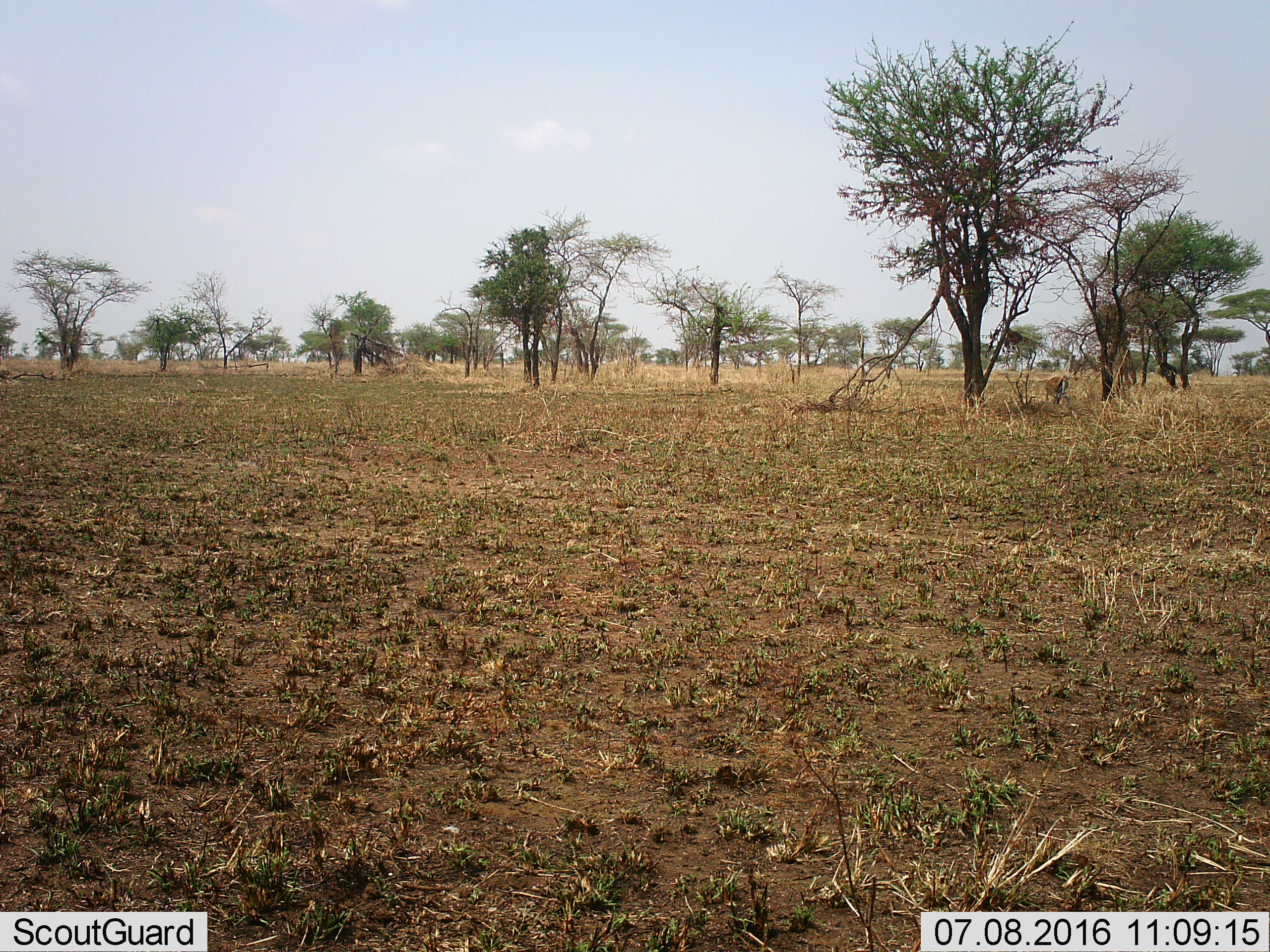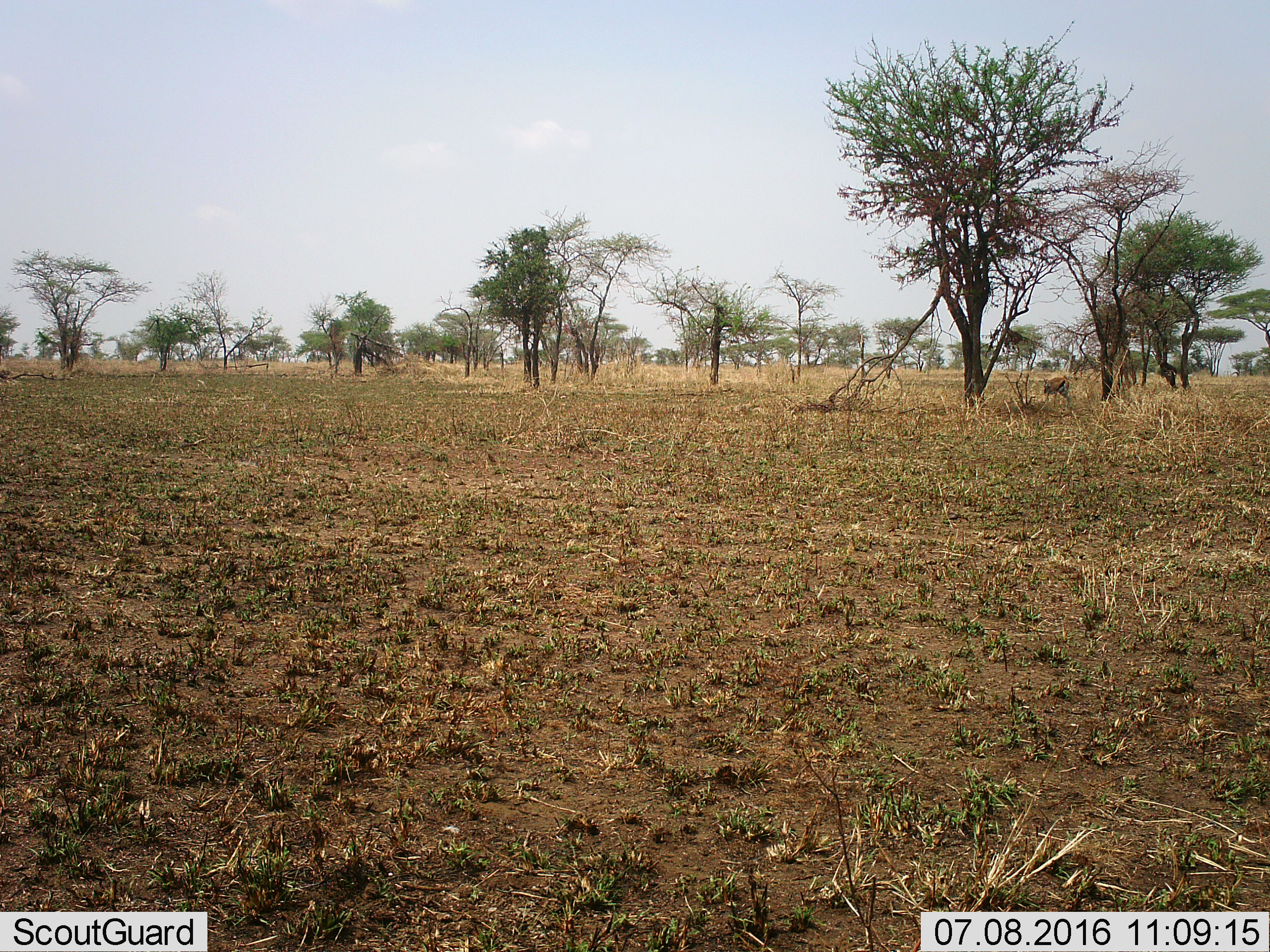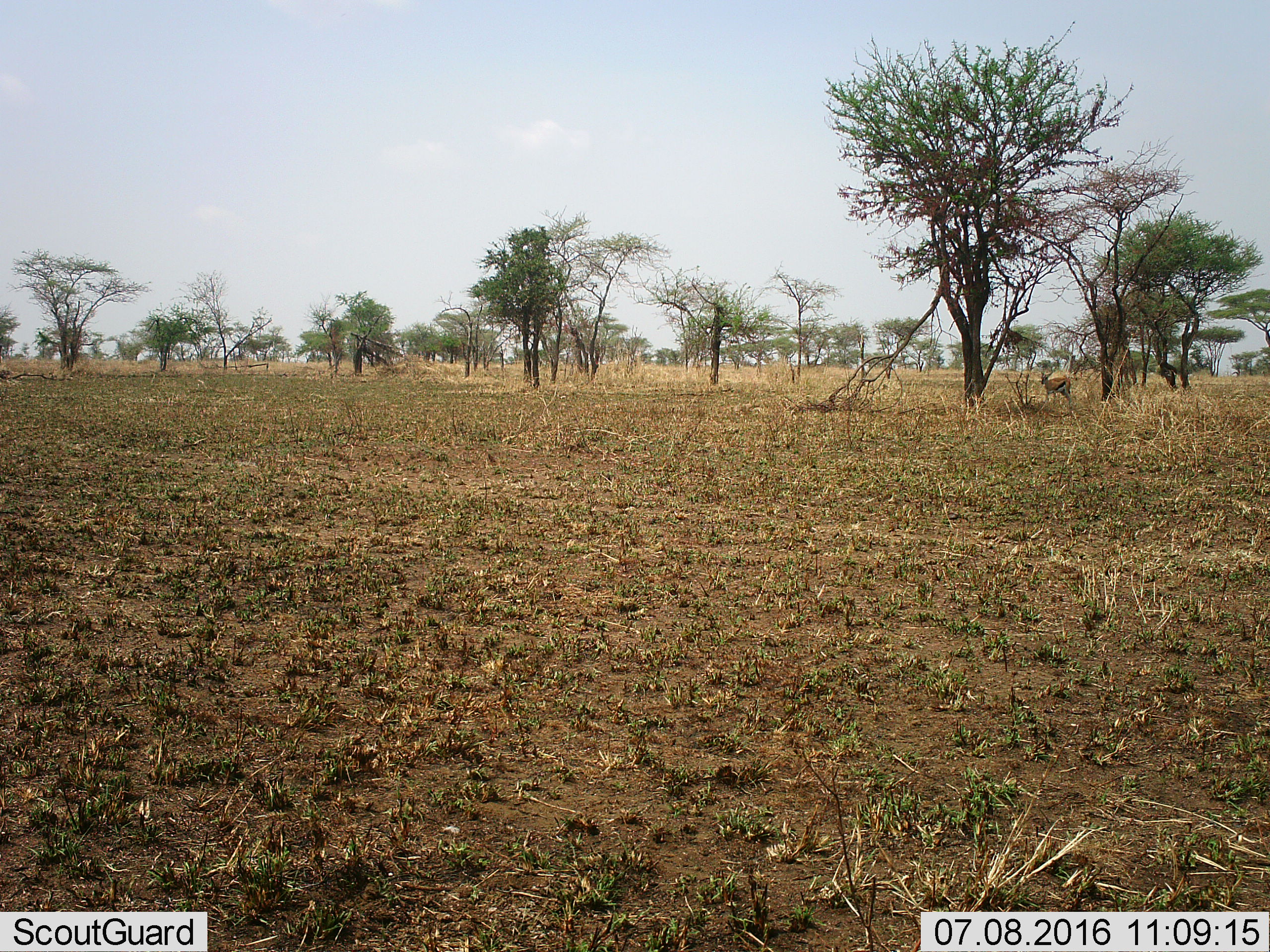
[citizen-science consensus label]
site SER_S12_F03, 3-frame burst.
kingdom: Animalia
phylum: Chordata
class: Mammalia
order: Artiodactyla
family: Bovidae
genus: Eudorcas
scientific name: Eudorcas thomsonii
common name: thomson's gazelle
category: gazellethomsons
Gazellethomsons (thomson's gazelle) (Eudorcas thomsonii), count 1. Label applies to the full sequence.